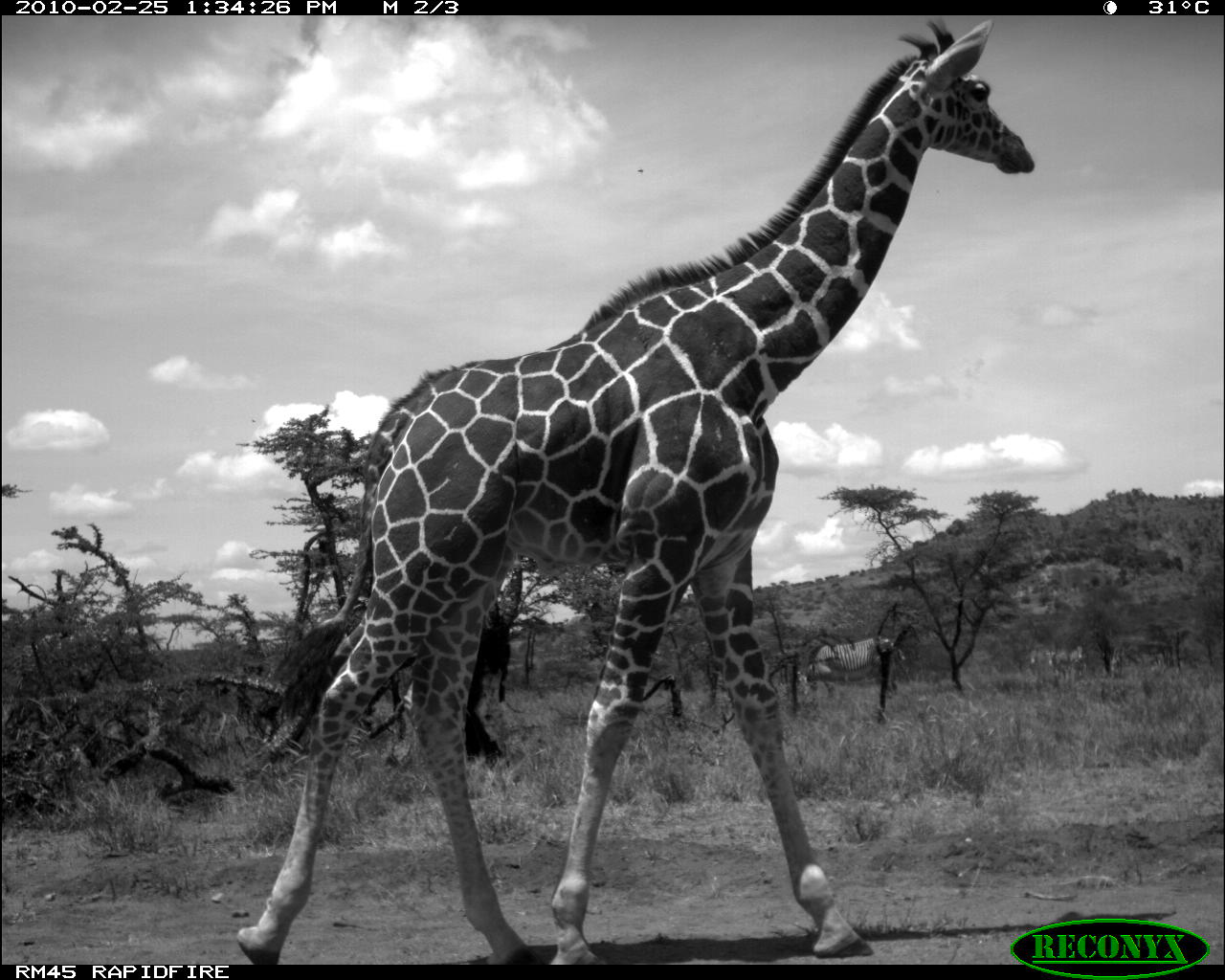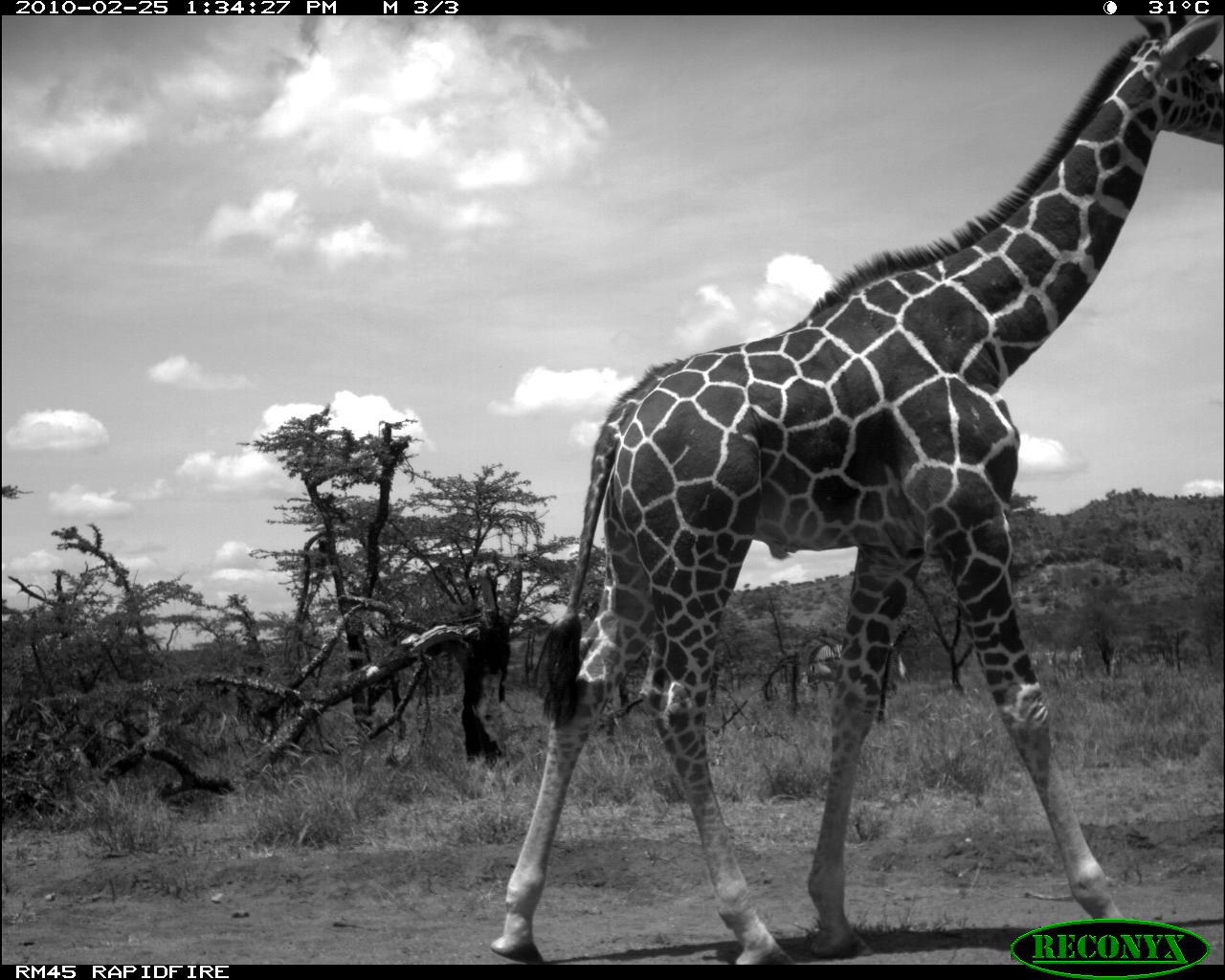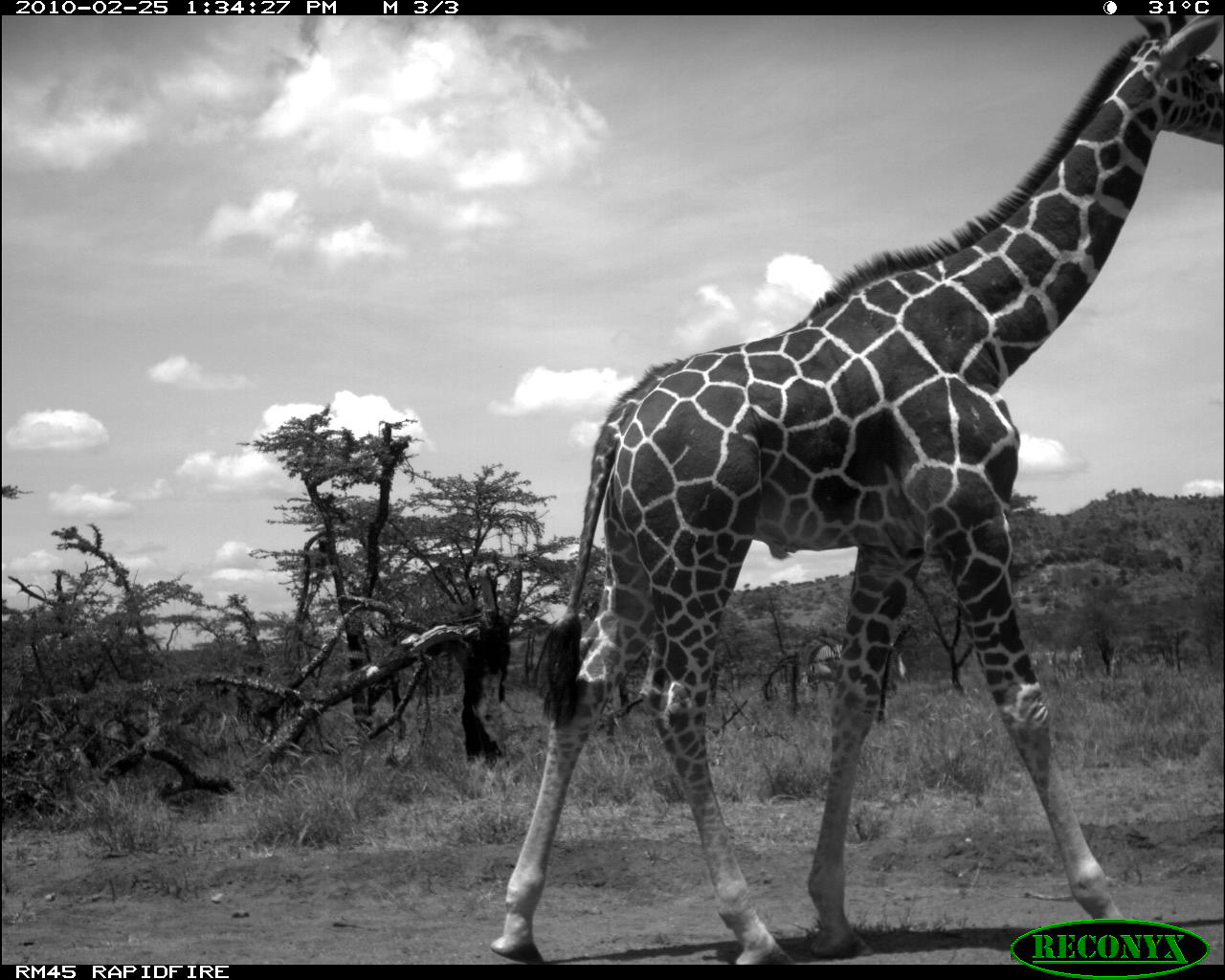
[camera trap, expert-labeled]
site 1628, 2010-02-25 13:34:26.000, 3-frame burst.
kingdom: Animalia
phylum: Chordata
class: Mammalia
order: Perissodactyla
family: Equidae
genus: Equus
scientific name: Equus grevyi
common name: grévy's zebra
Equus grevyi (grévy's zebra), count 2.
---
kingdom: Animalia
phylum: Chordata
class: Mammalia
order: Artiodactyla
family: Giraffidae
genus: Giraffa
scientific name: Giraffa camelopardalis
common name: giraffe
Giraffa camelopardalis (giraffe), count 1.